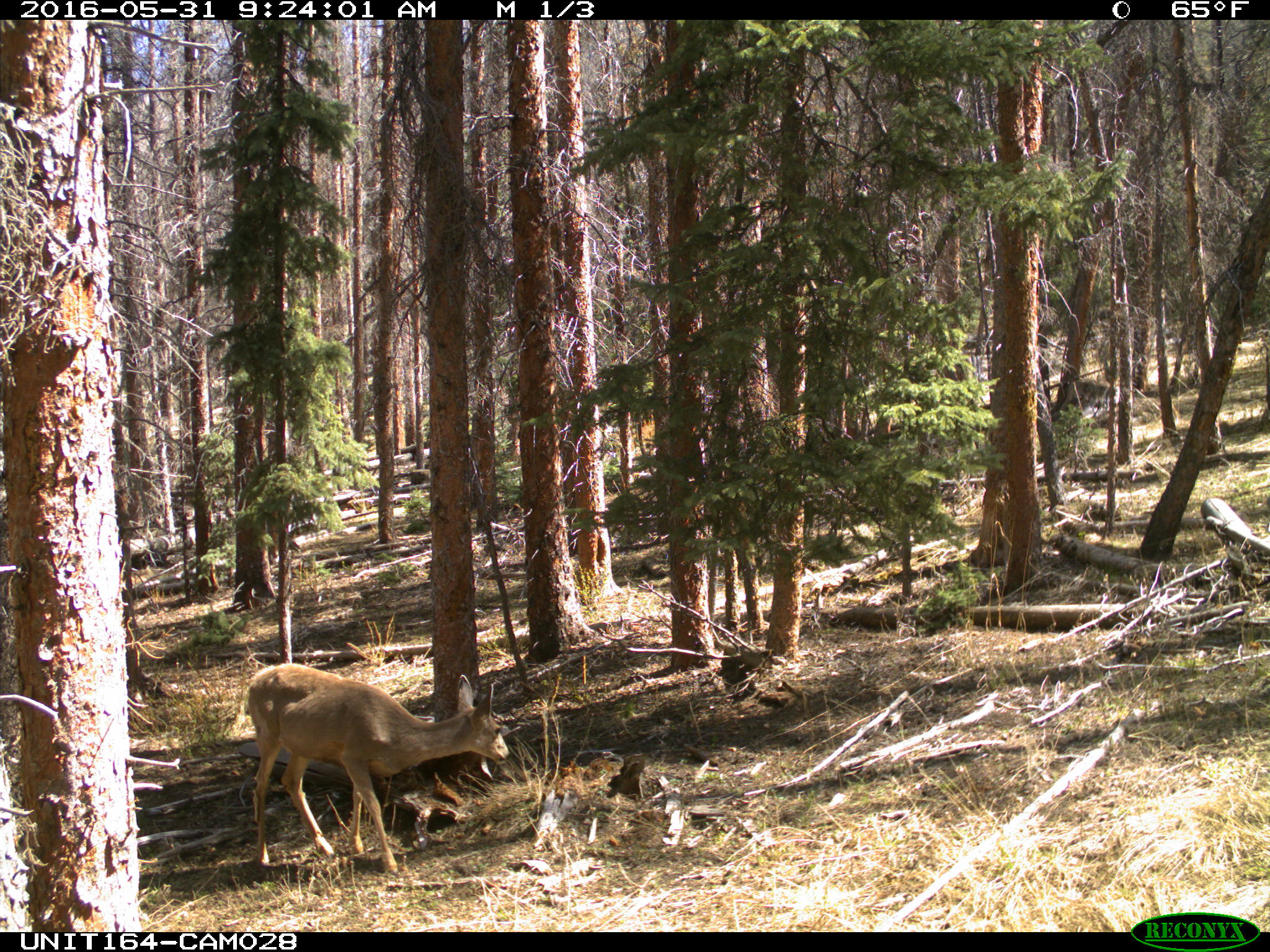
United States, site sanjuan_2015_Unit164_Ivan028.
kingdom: Animalia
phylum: Chordata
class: Mammalia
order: Artiodactyla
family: Cervidae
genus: Odocoileus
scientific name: Odocoileus hemionus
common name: mule deer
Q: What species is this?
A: Odocoileus hemionus (mule deer).